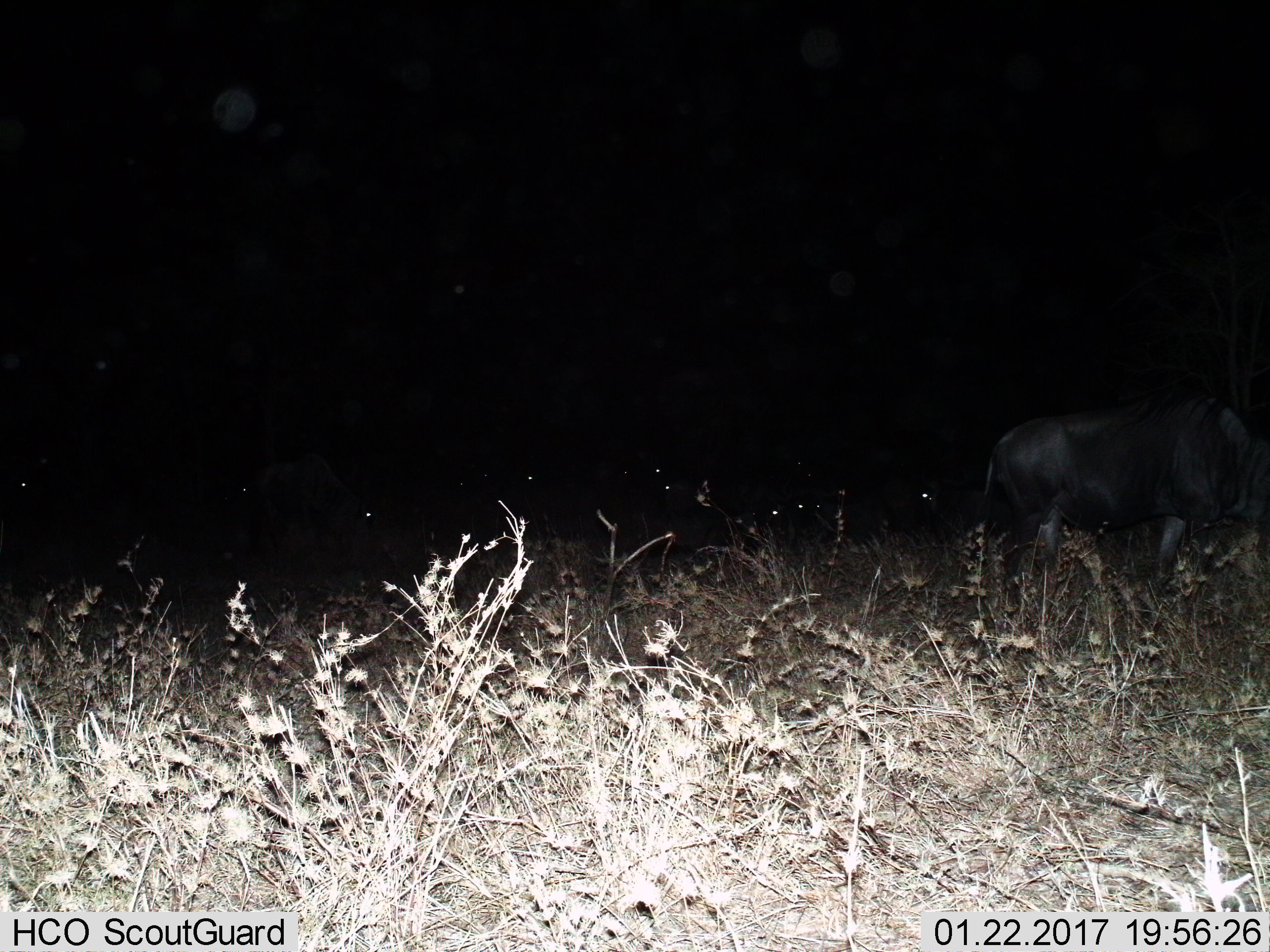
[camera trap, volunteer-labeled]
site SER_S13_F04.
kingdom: Animalia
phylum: Chordata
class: Mammalia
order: Artiodactyla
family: Bovidae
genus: Connochaetes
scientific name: Connochaetes taurinus taurinus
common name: blue wildebeest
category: wildebeestblue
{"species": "wildebeestblue (blue wildebeest) (Connochaetes taurinus taurinus)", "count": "9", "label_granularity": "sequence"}